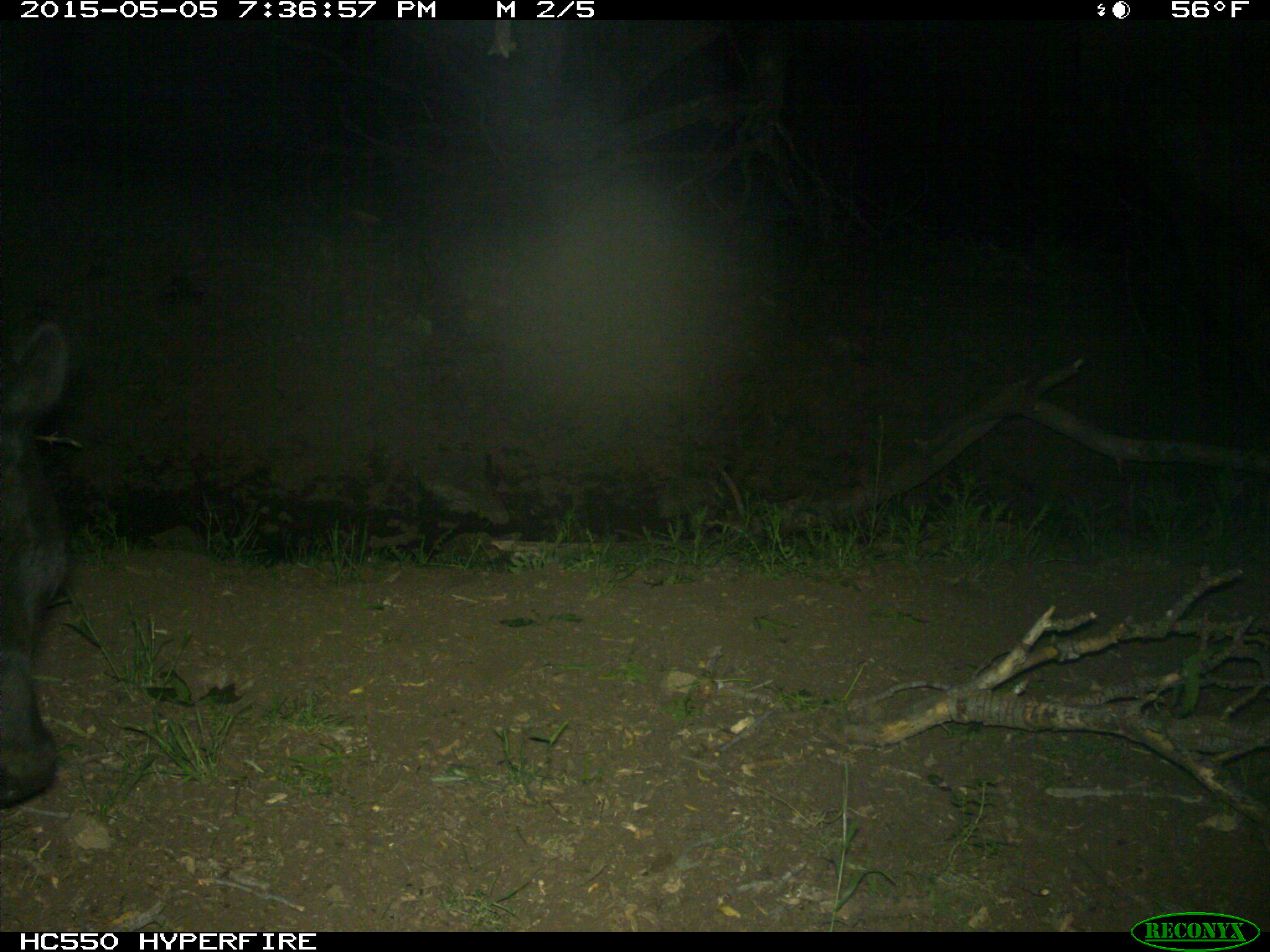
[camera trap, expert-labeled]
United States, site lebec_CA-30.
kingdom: Animalia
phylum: Chordata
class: Mammalia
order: Artiodactyla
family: Bovidae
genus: Bos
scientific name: Bos taurus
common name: domestic cow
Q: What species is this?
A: Bos taurus (domestic cow).